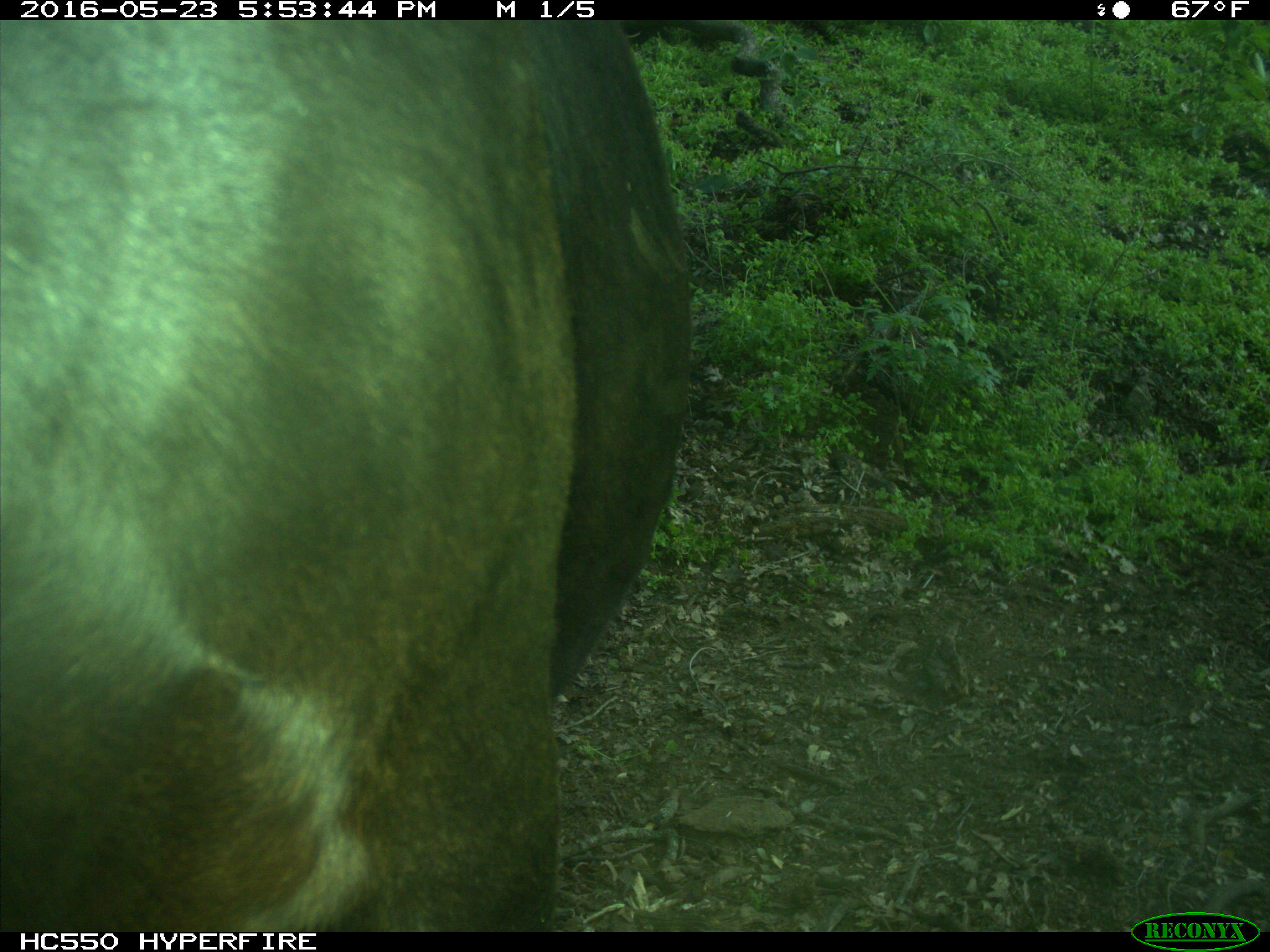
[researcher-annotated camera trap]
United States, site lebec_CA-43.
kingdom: Animalia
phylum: Chordata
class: Mammalia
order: Artiodactyla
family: Bovidae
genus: Bos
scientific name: Bos taurus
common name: domestic cow